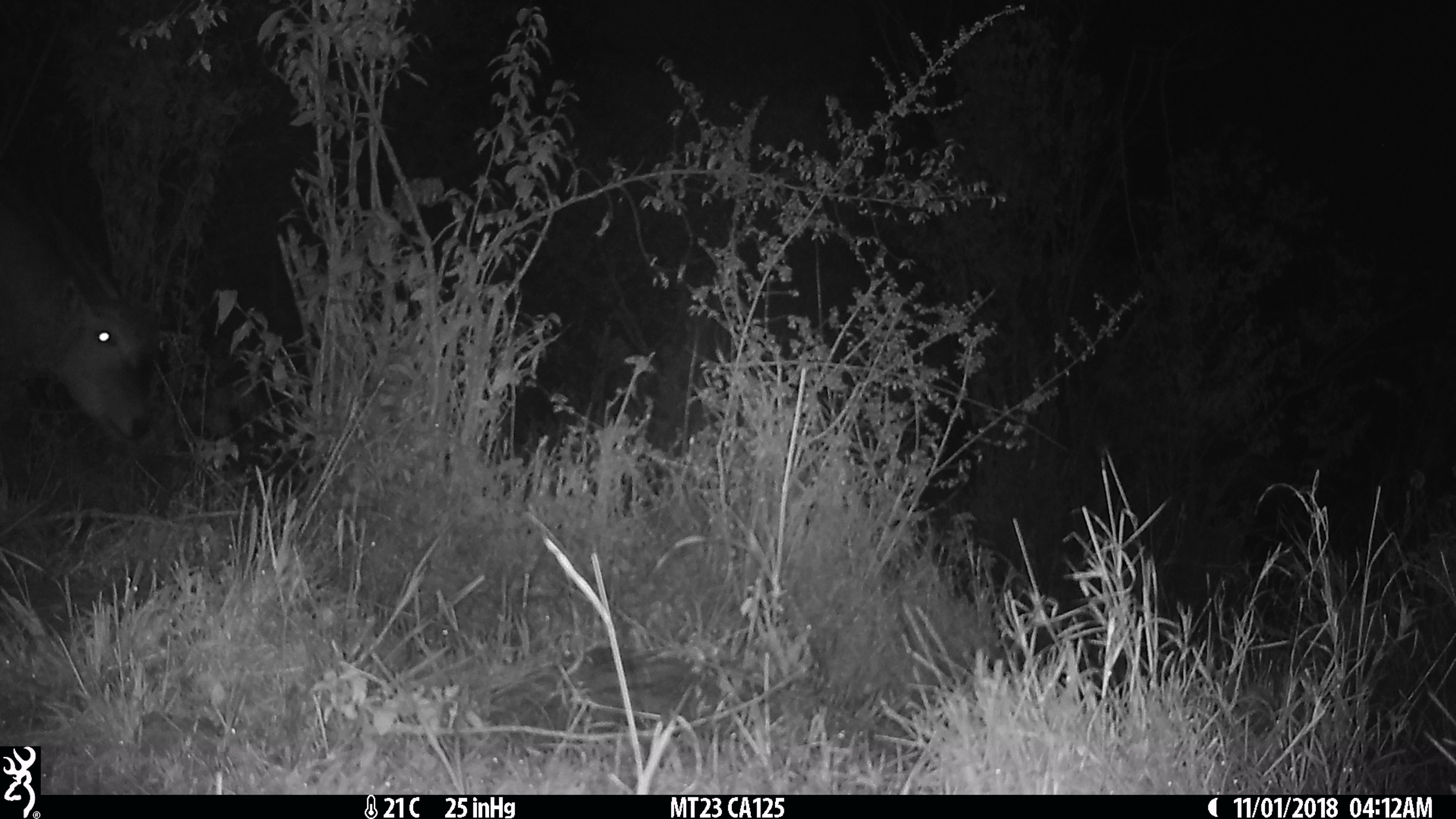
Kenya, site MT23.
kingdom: Animalia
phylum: Chordata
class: Mammalia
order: Artiodactyla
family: Bovidae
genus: Tragelaphus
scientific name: Tragelaphus oryx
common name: eland